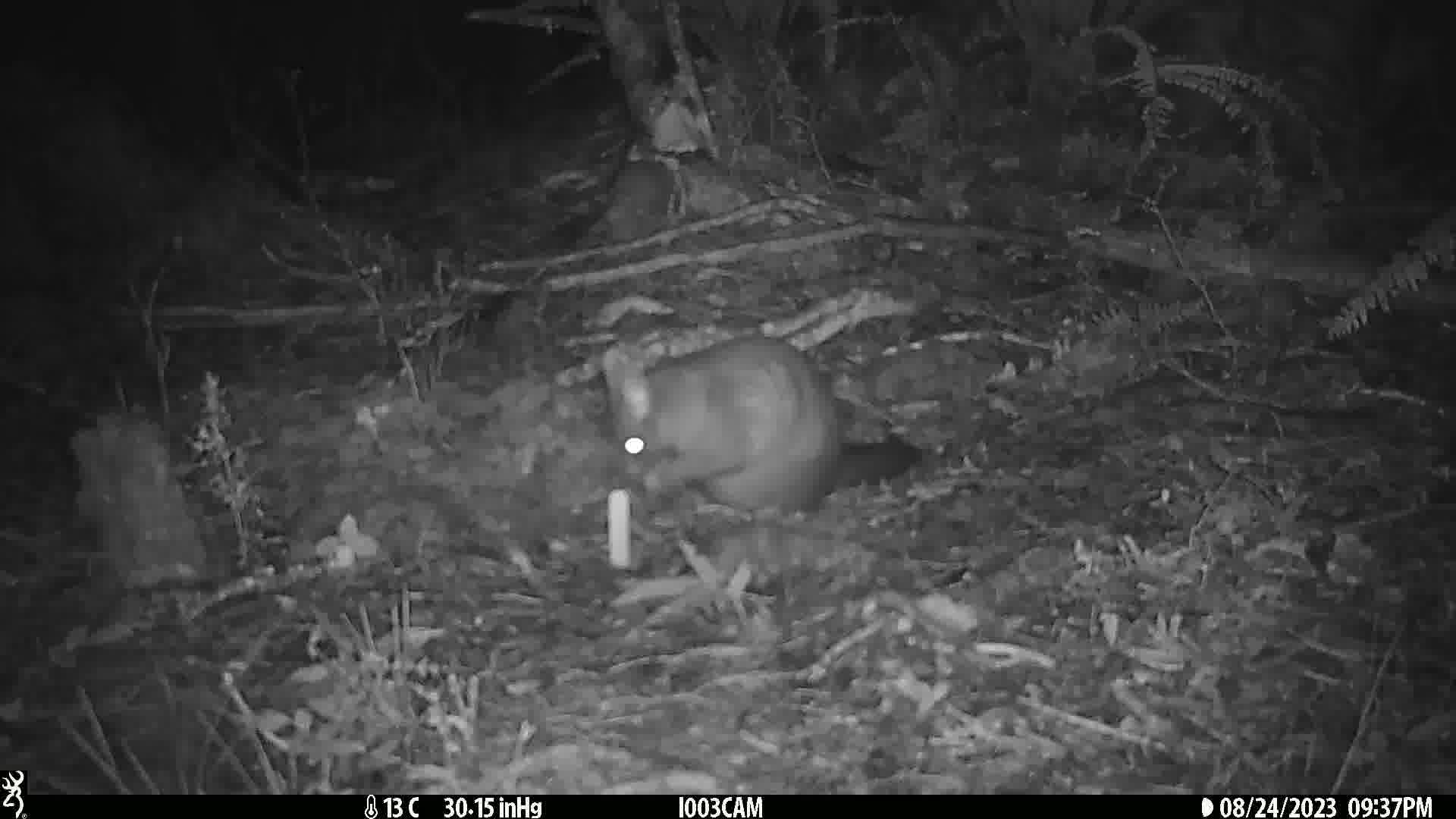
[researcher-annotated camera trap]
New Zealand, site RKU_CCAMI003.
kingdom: Animalia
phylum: Chordata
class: Mammalia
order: Diprotodontia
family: Phalangeridae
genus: Trichosurus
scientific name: Trichosurus vulpecula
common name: common brushtail possum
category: possum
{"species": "possum (common brushtail possum) (Trichosurus vulpecula)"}